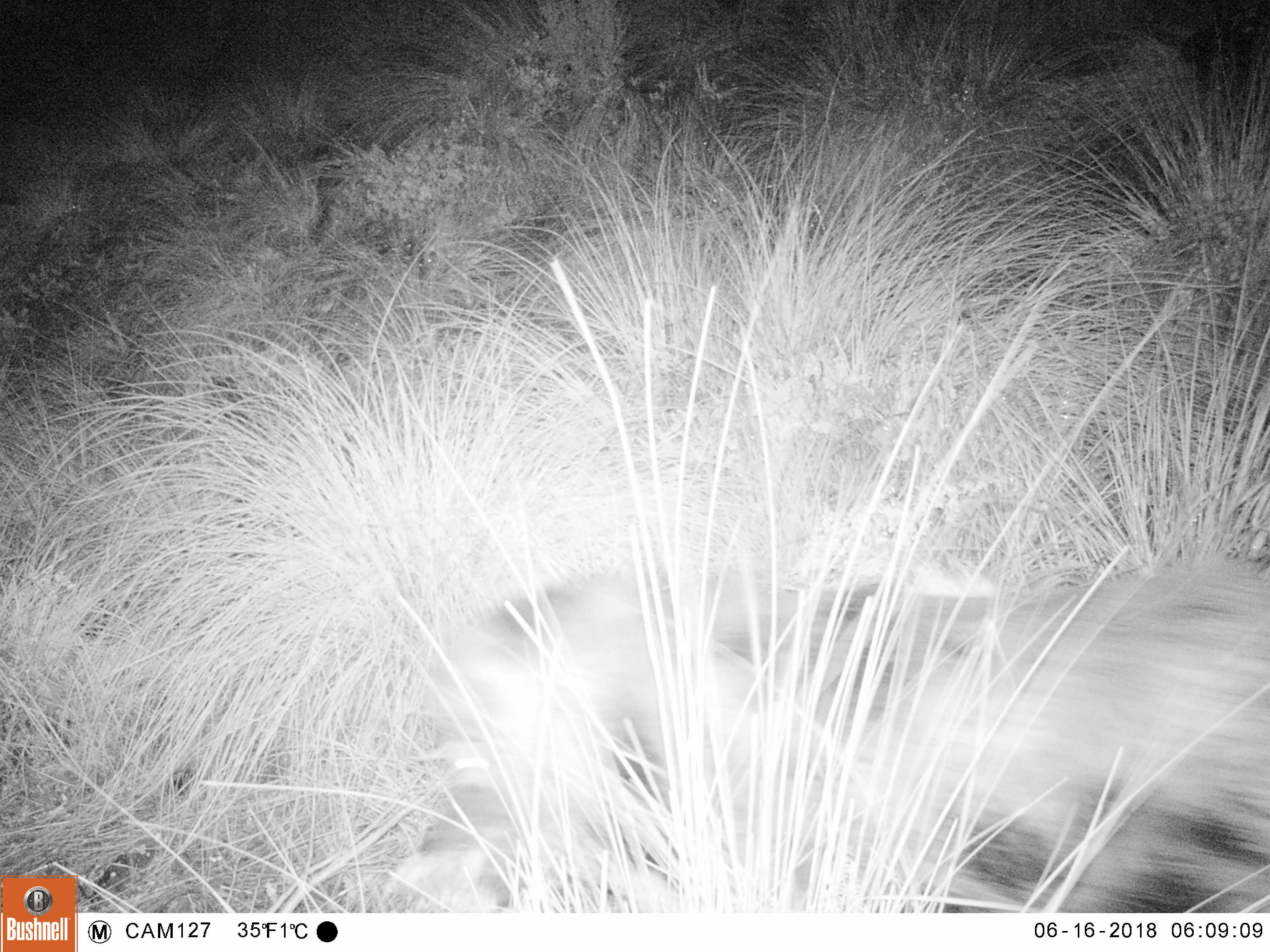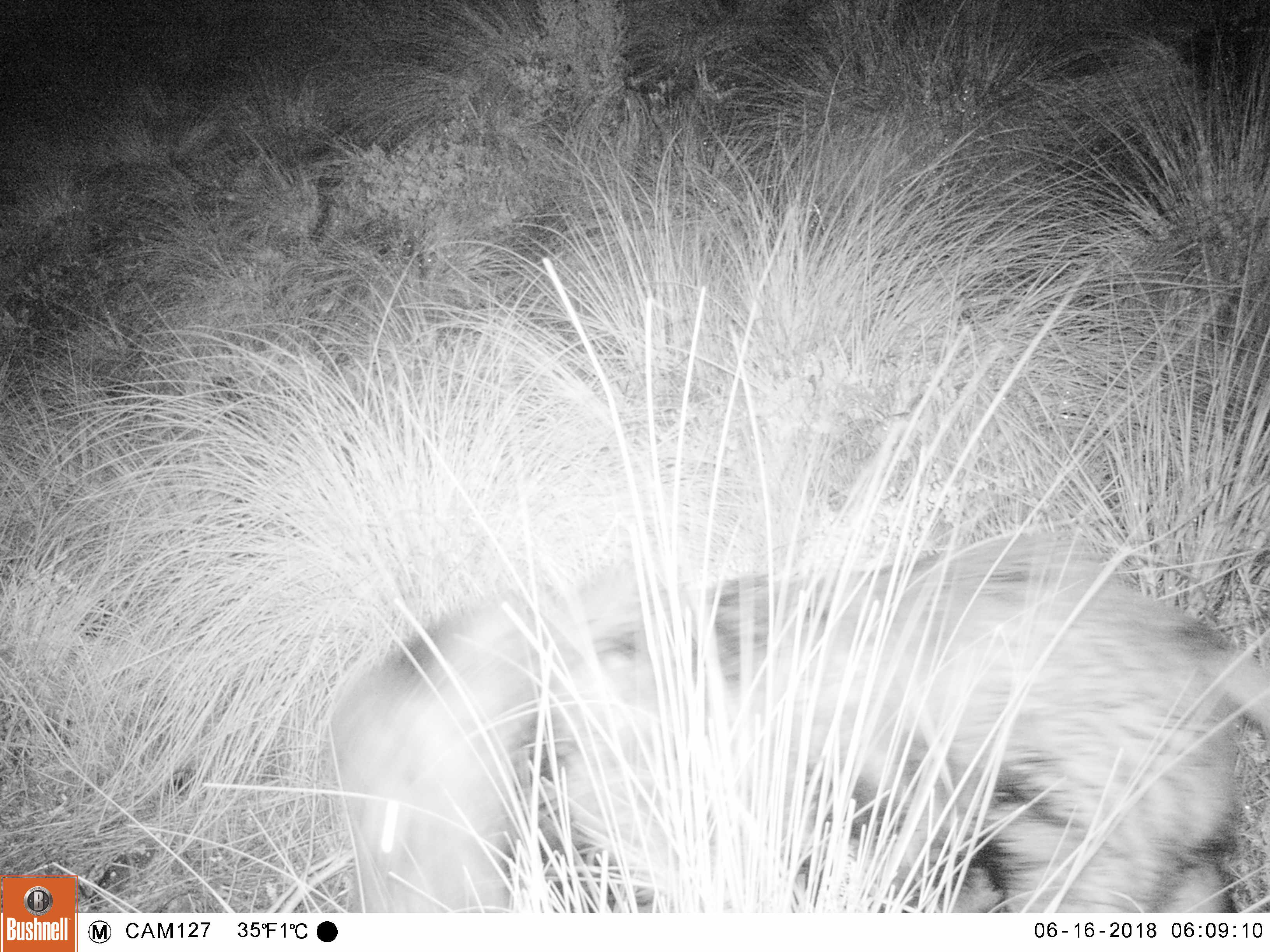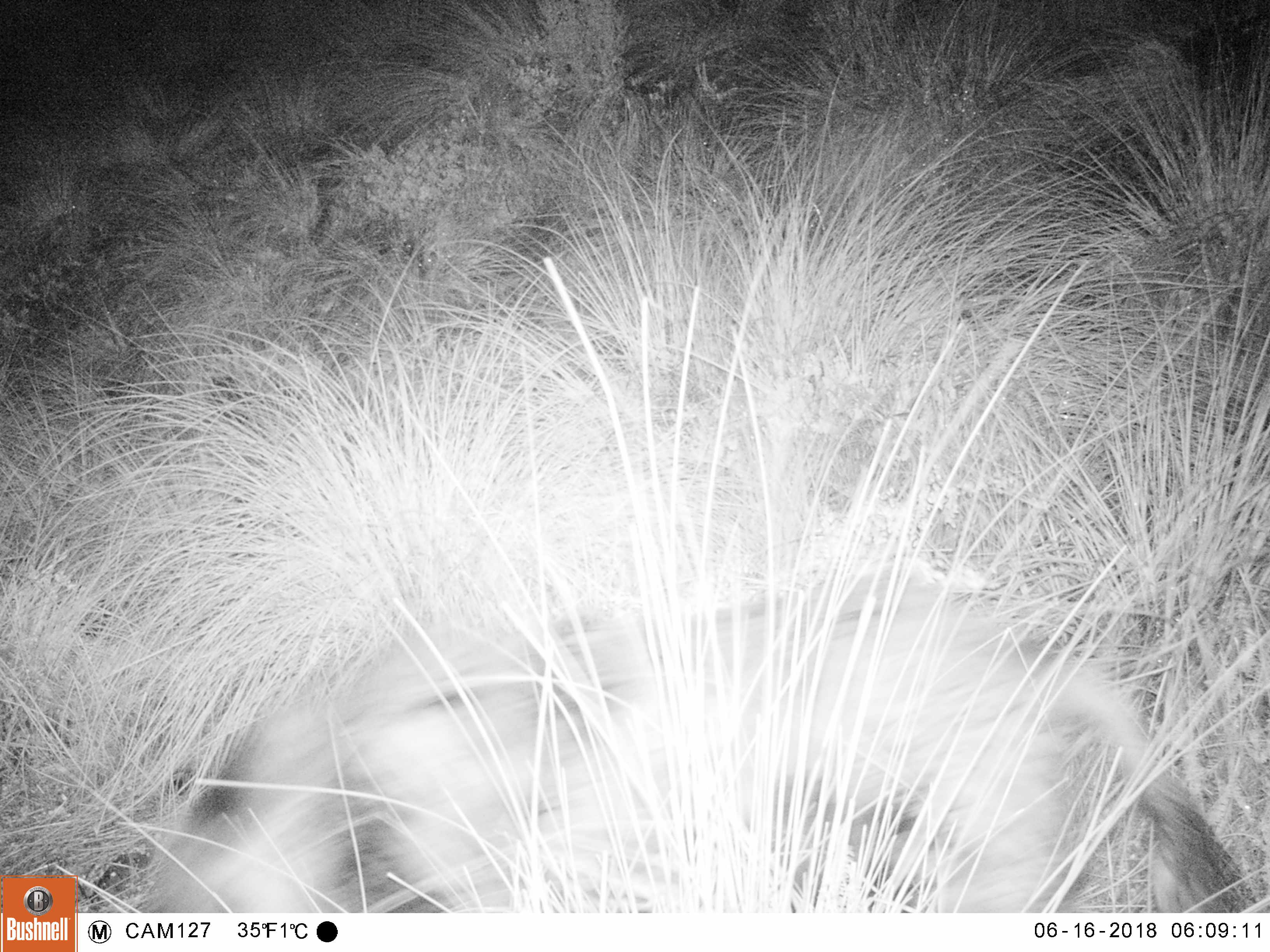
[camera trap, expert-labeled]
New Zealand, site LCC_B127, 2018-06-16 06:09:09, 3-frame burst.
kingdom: Animalia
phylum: Chordata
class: Mammalia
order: Artiodactyla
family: Suidae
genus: Sus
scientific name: Sus scrofa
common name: pig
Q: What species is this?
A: Pig (Sus scrofa).